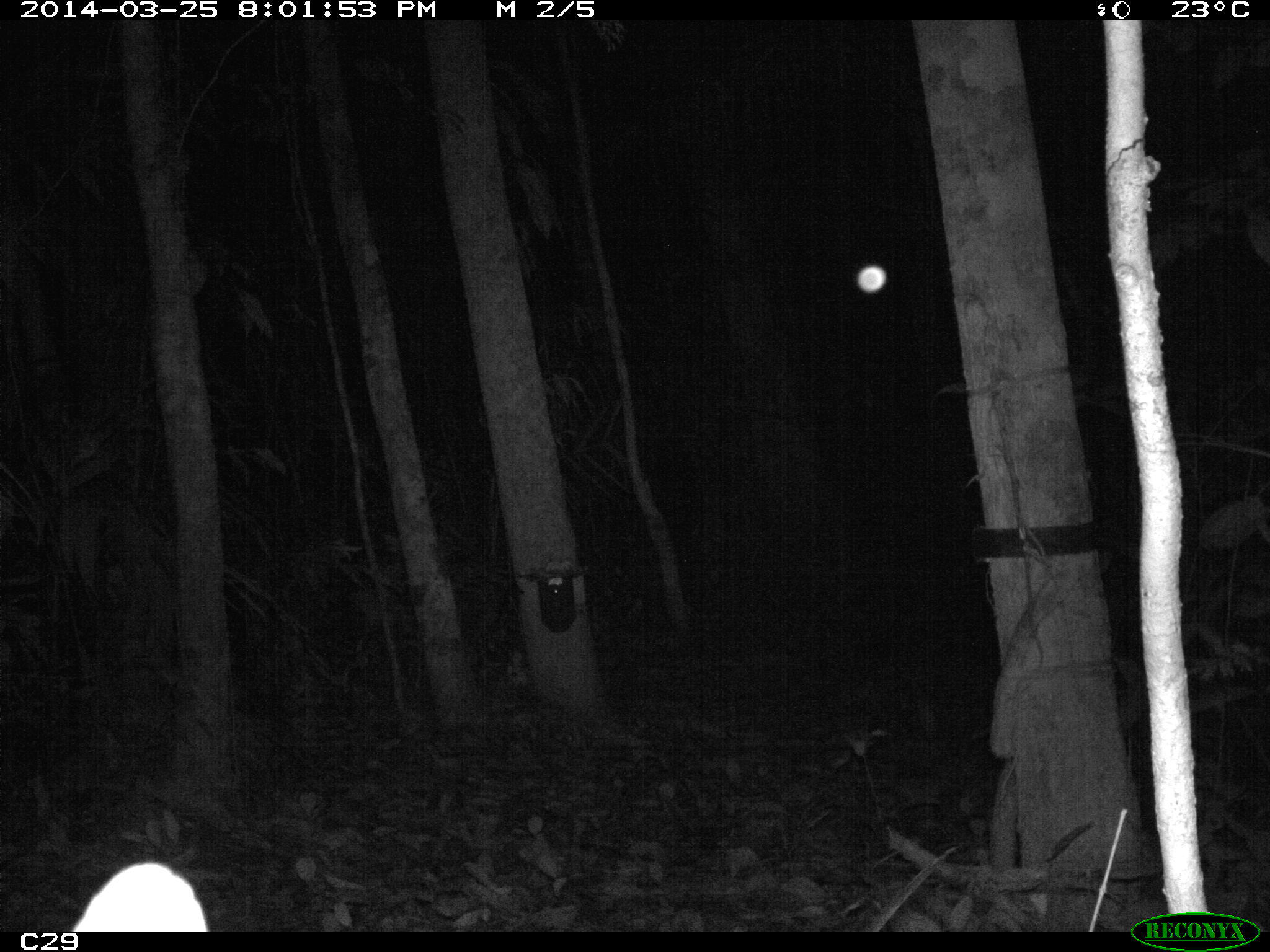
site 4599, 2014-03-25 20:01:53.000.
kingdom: Animalia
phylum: Chordata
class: Mammalia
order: Carnivora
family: Felidae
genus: Leopardus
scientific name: Leopardus pardalis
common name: ocelot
Leopardus pardalis (ocelot), count 1, age adult.